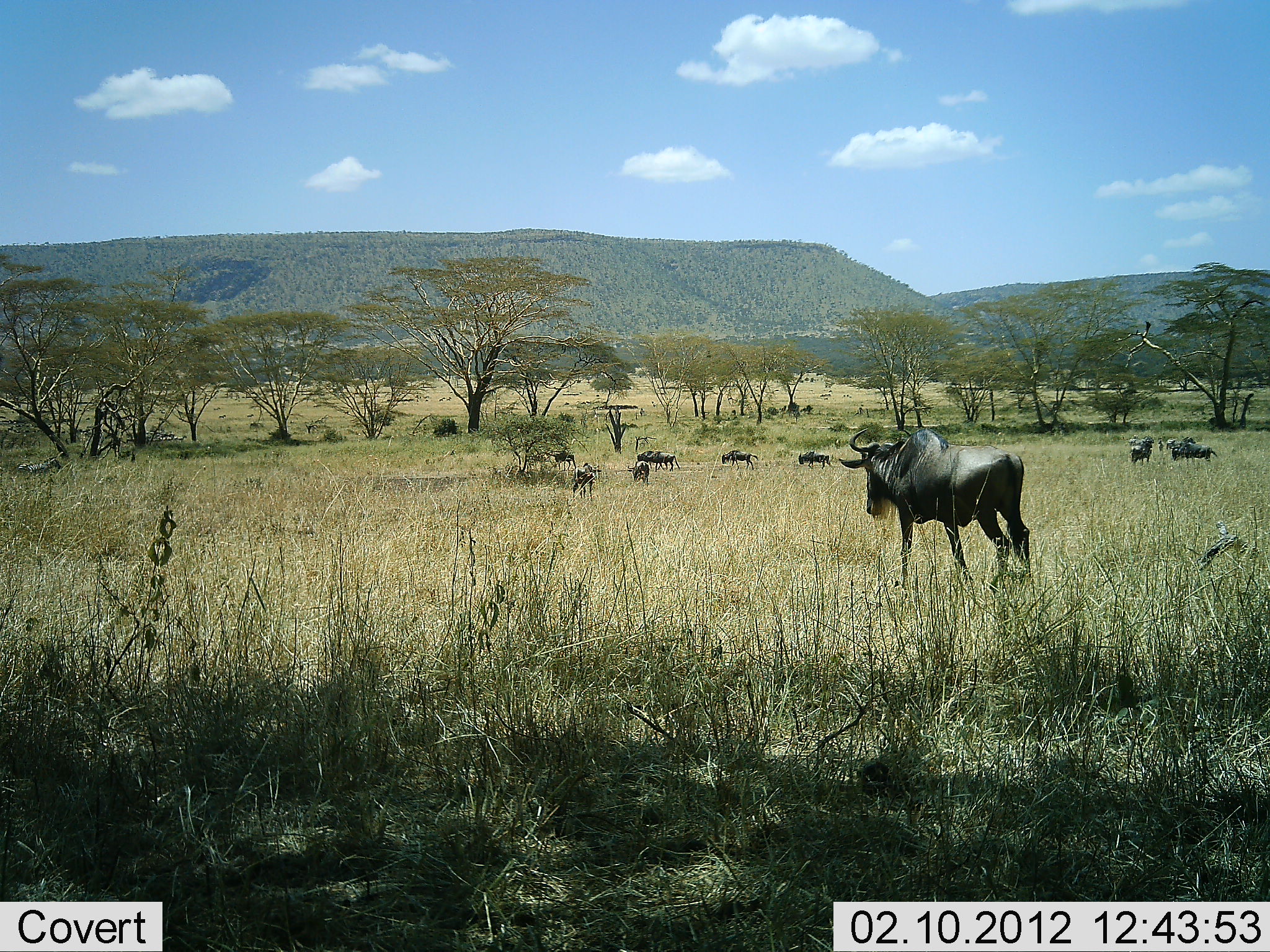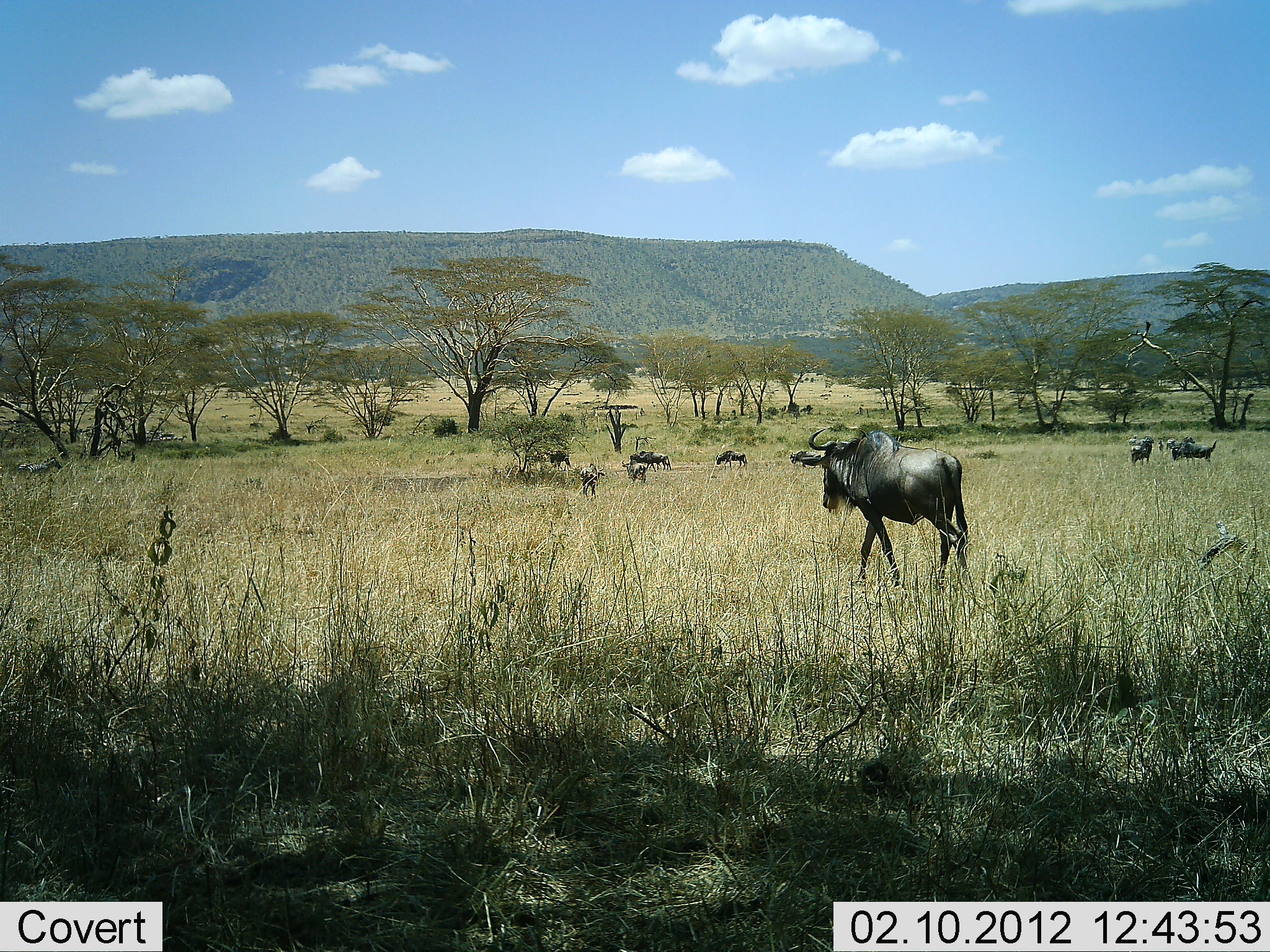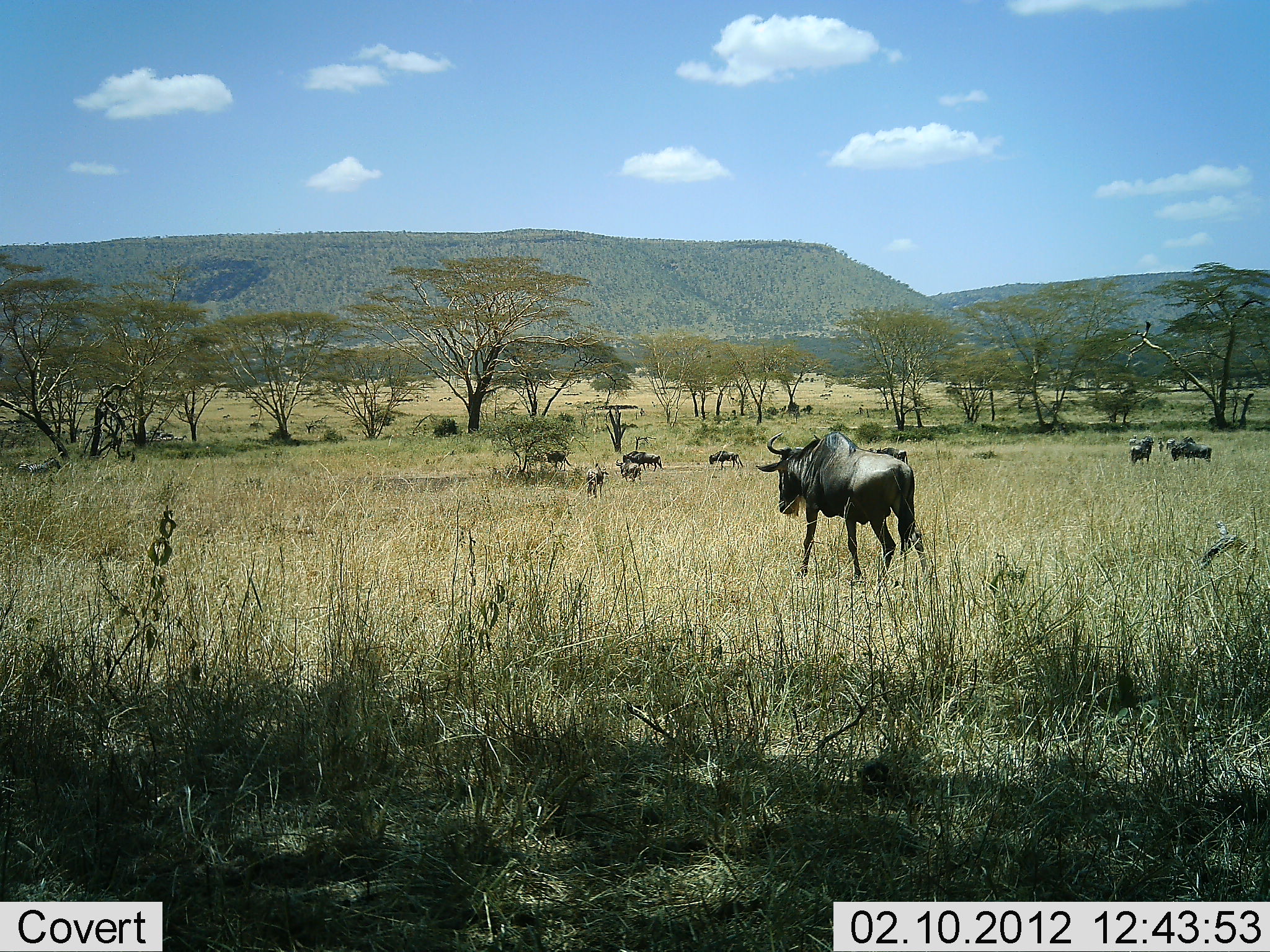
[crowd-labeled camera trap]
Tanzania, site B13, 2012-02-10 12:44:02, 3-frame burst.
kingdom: Animalia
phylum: Chordata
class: Mammalia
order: Artiodactyla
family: Bovidae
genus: Connochaetes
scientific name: Connochaetes taurinus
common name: blue wildebeest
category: wildebeest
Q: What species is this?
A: Wildebeest (blue wildebeest) (Connochaetes taurinus).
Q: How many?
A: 11-50.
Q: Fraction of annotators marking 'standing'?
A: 47%.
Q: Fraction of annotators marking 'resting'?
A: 0%.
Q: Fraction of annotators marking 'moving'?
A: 94%.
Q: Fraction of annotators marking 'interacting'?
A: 0%.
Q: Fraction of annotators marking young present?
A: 6%.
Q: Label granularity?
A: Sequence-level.